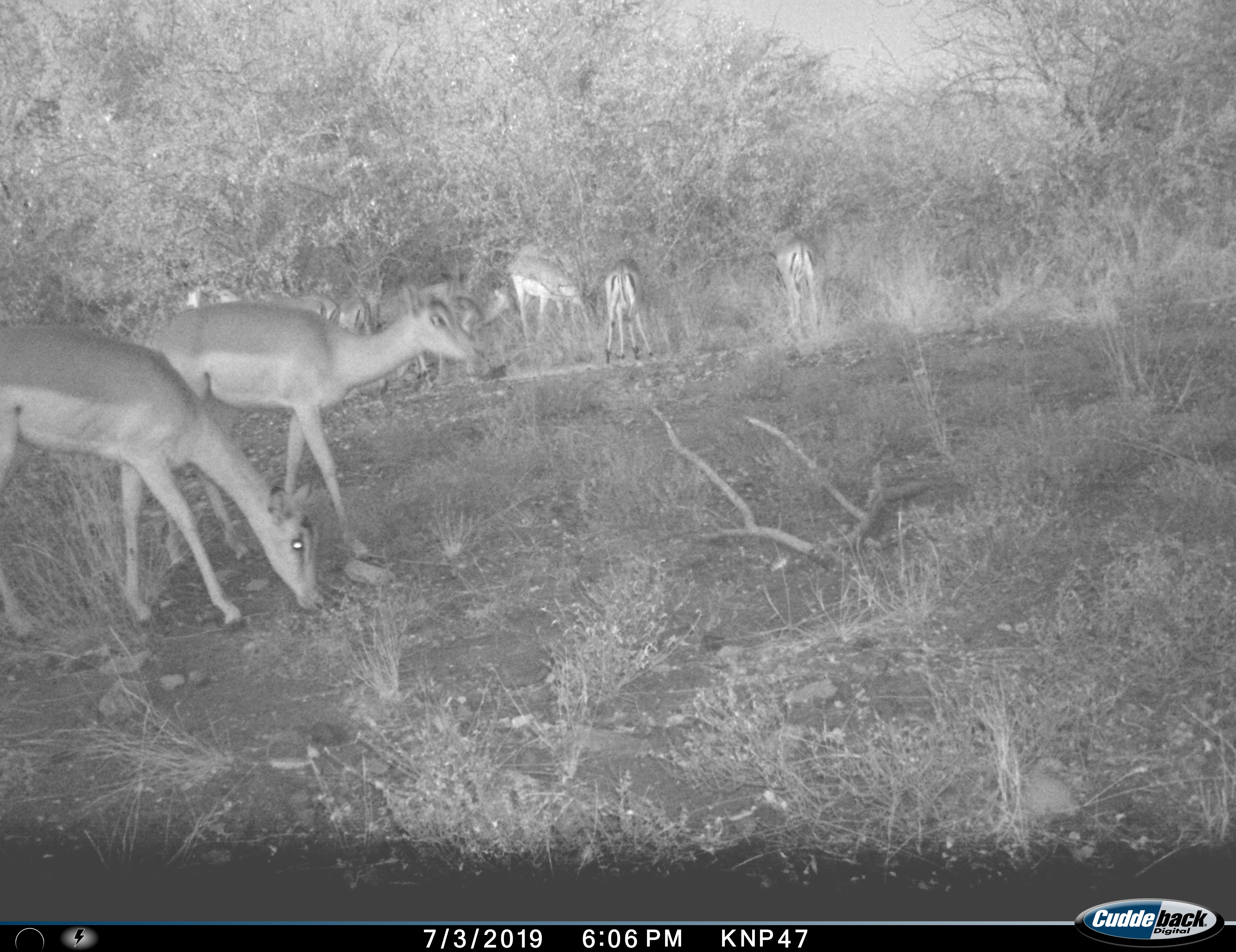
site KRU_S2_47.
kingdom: Animalia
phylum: Chordata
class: Mammalia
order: Artiodactyla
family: Bovidae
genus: Aepyceros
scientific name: Aepyceros melampus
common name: impala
Impala (Aepyceros melampus), count 8. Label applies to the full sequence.